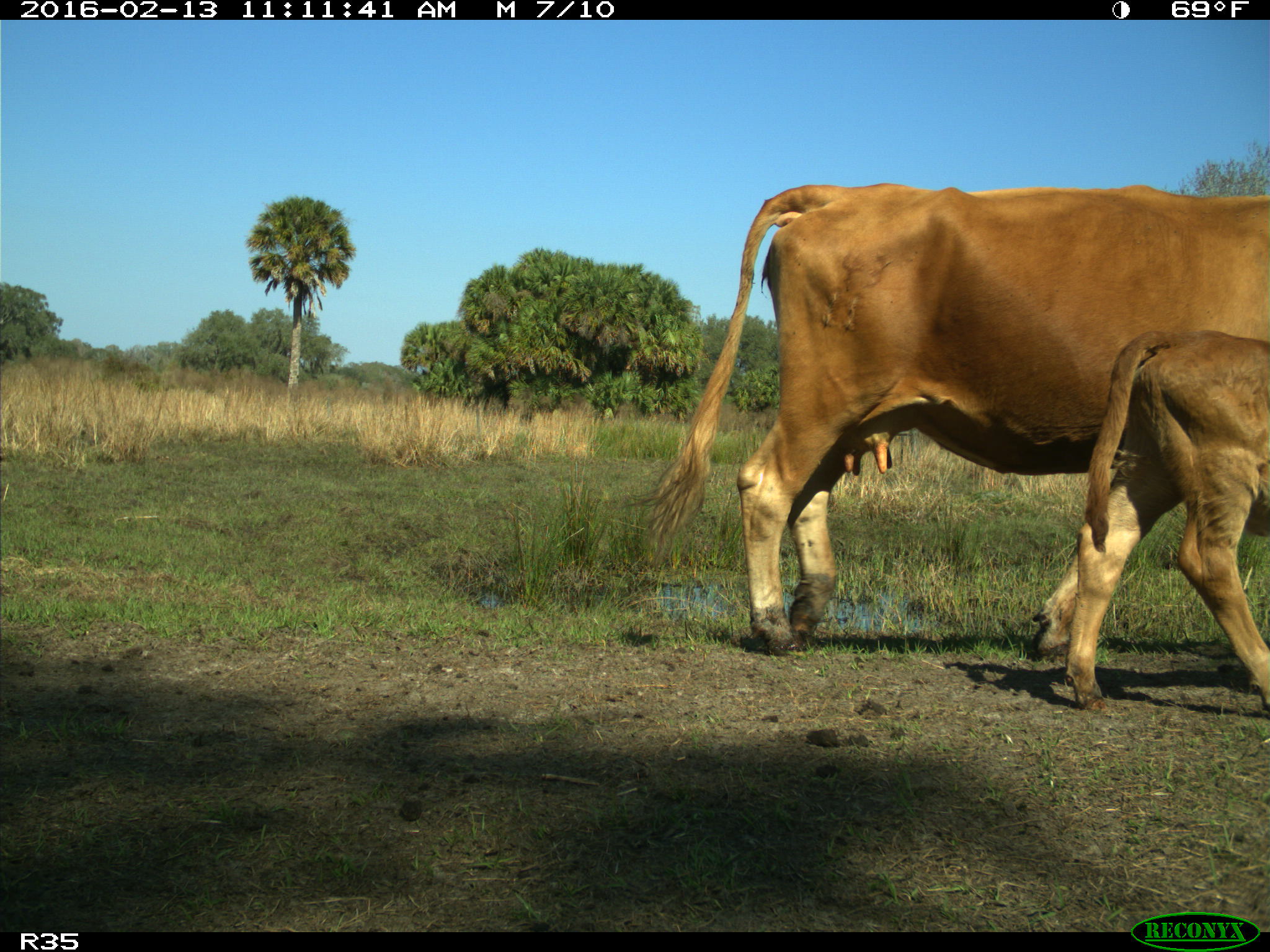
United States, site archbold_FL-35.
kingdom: Animalia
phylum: Chordata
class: Mammalia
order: Artiodactyla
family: Bovidae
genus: Bos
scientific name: Bos taurus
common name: domestic cow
Bos taurus (domestic cow).